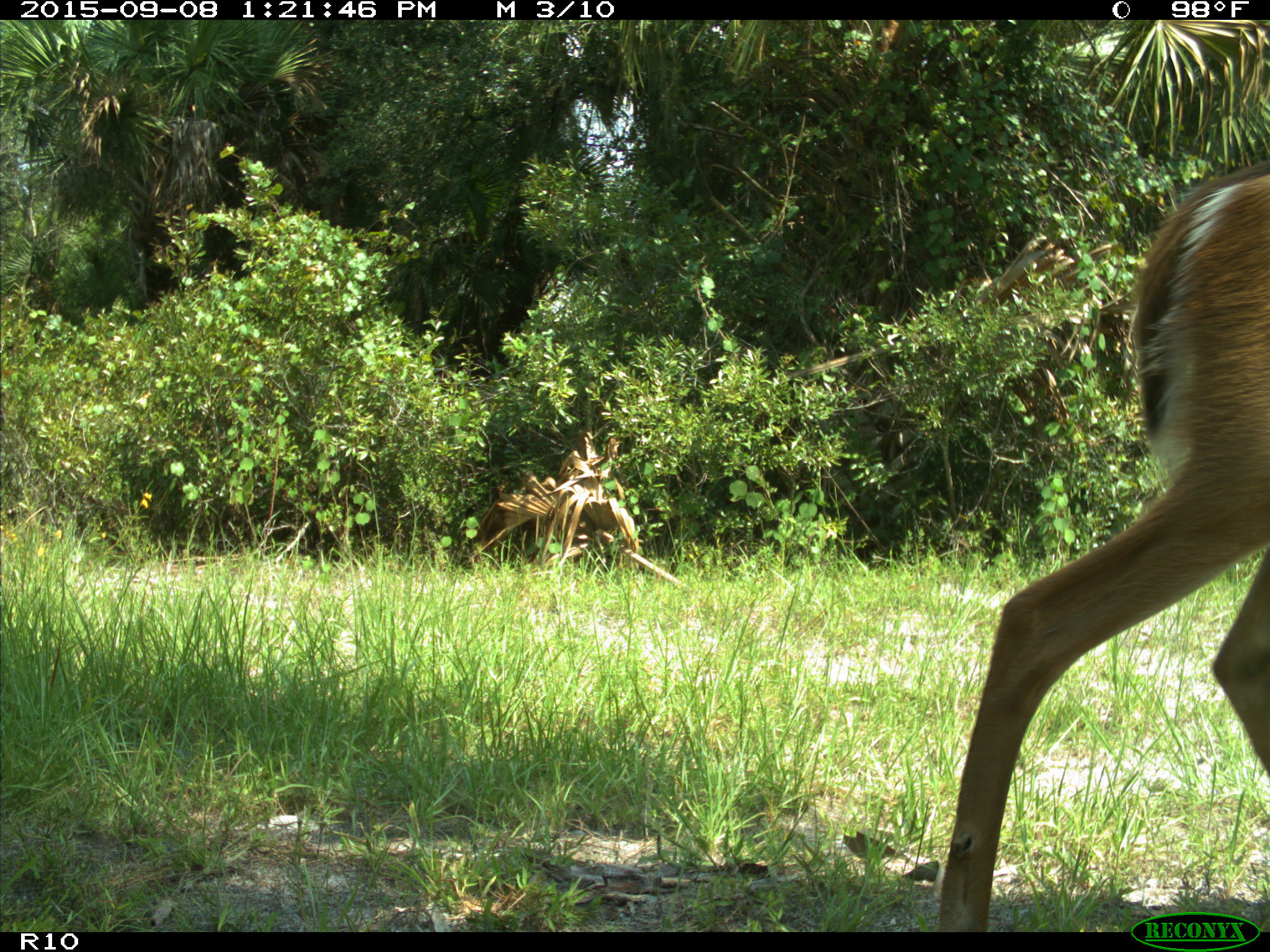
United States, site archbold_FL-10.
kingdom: Animalia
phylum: Chordata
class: Mammalia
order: Artiodactyla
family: Cervidae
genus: Odocoileus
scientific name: Odocoileus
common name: deer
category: unidentified deer